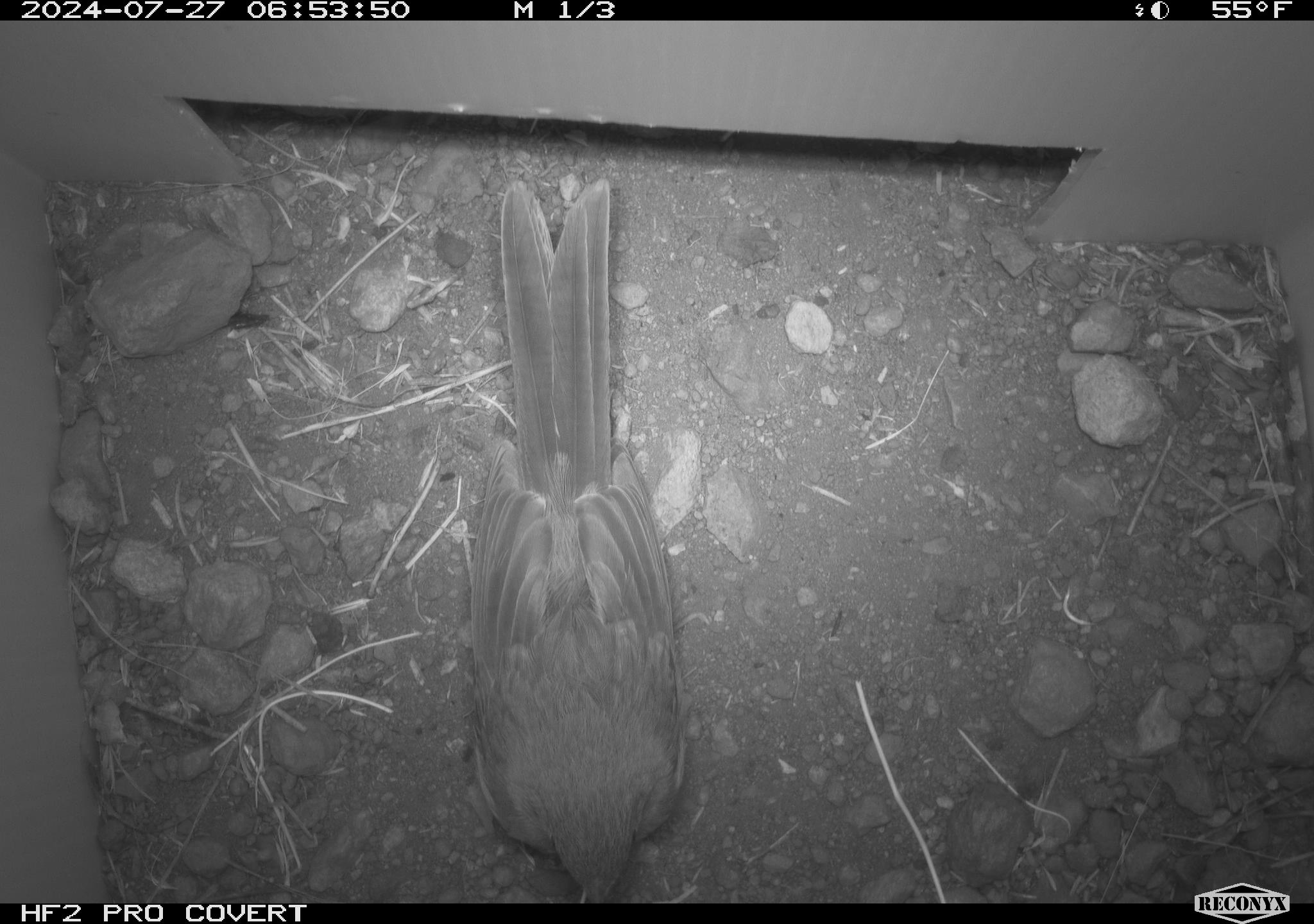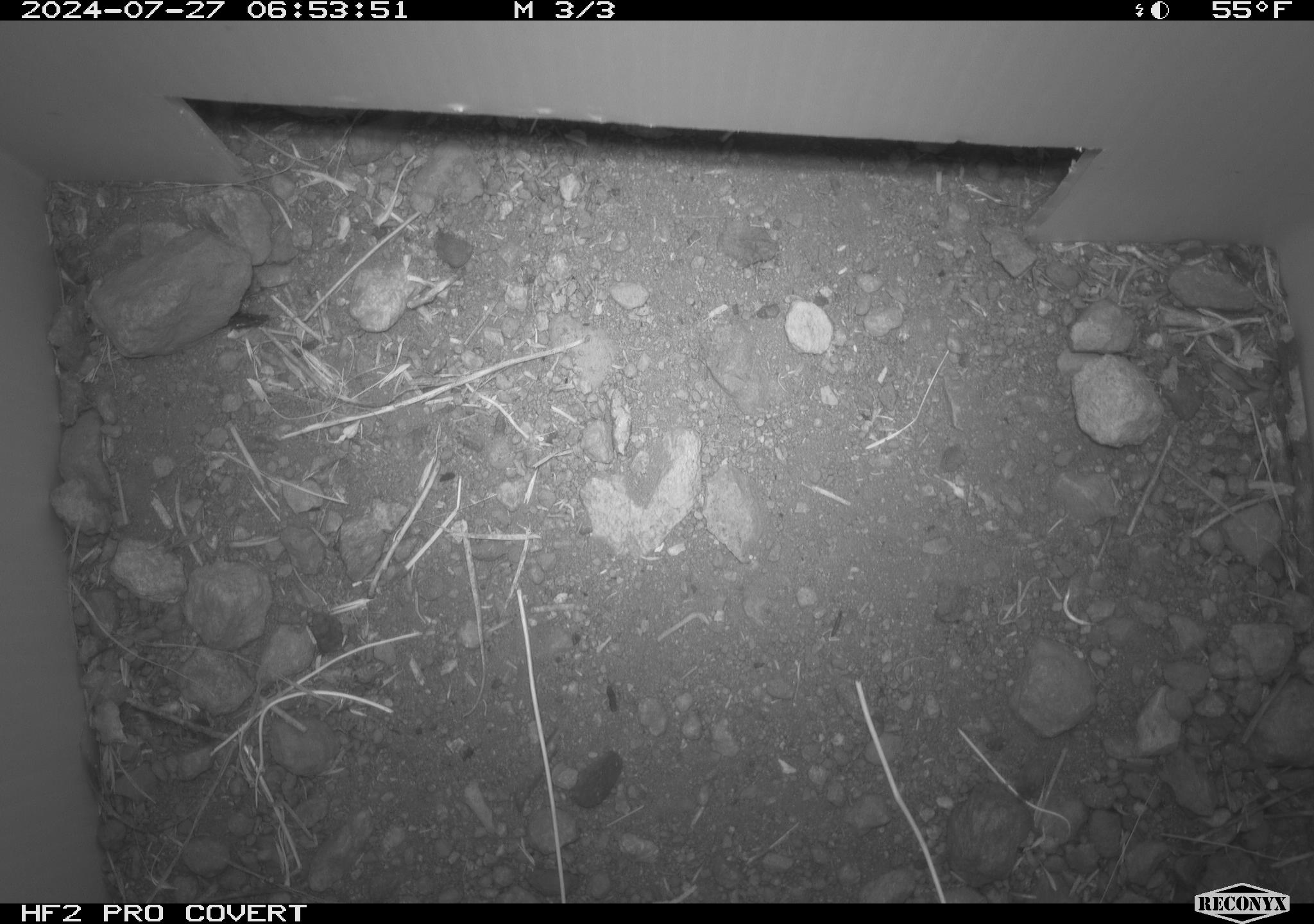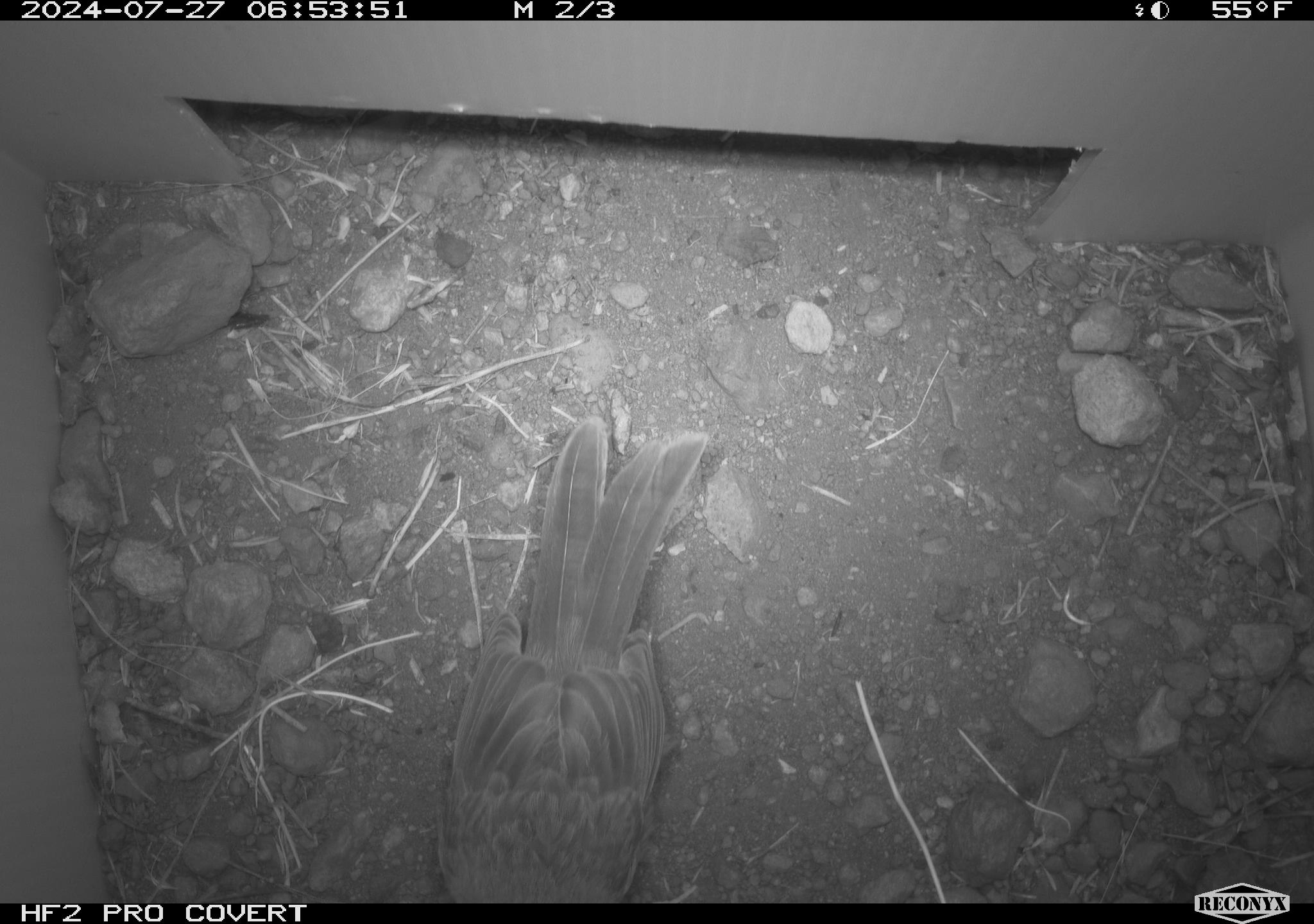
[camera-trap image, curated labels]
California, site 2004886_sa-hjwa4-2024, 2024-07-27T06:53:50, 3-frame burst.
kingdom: Animalia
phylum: Chordata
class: Aves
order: Passeriformes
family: Passerellidae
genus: Pipilo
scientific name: Pipilo maculatus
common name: spotted towhee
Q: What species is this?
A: Spotted towhee (Pipilo maculatus).